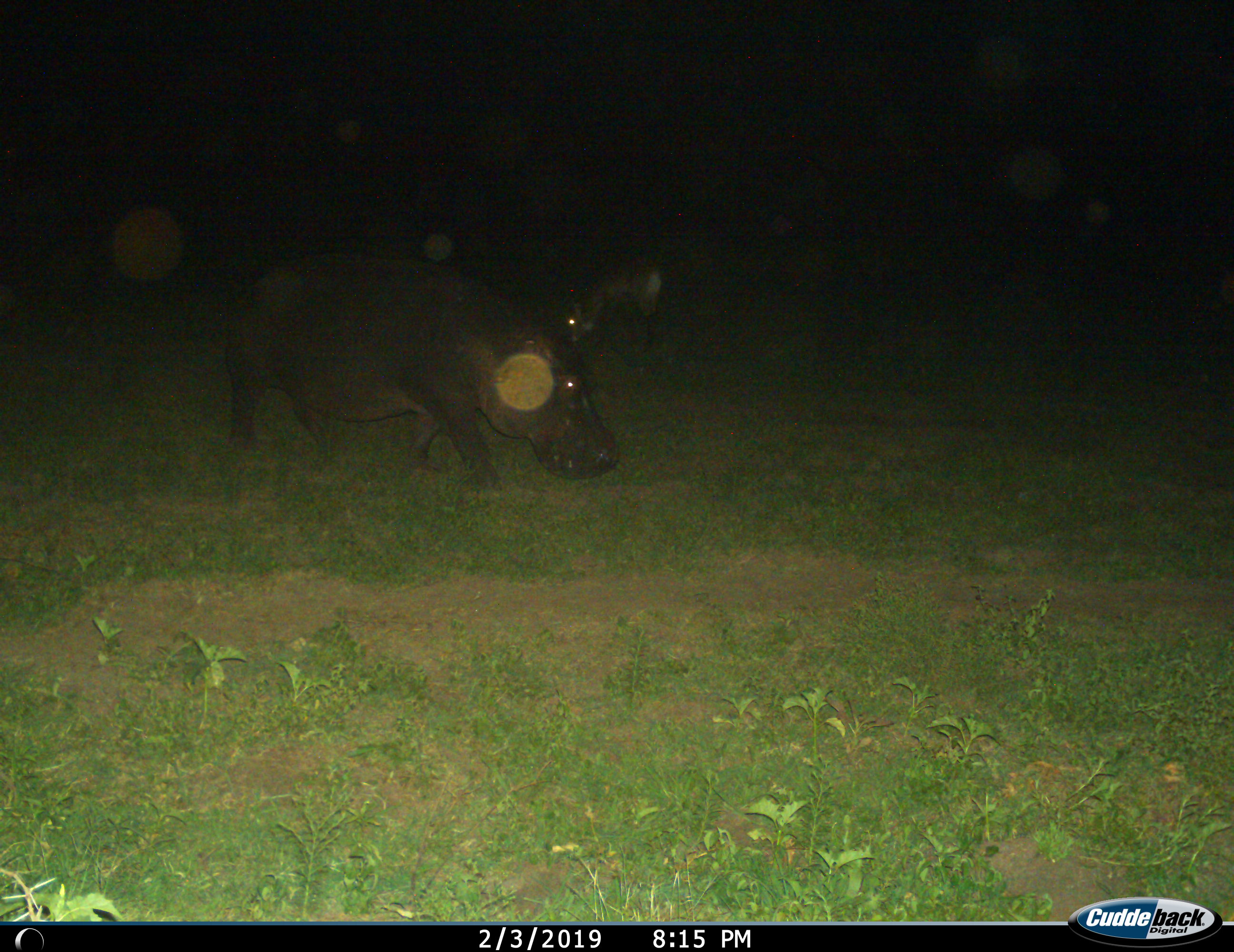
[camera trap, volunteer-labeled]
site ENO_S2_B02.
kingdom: Animalia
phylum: Chordata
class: Mammalia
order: Artiodactyla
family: Hippopotamidae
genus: Hippopotamus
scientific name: Hippopotamus amphibius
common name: hippopotamus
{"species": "hippopotamus (Hippopotamus amphibius)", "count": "1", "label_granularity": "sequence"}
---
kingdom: Animalia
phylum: Chordata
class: Mammalia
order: Artiodactyla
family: Bovidae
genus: Kobus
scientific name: Kobus ellipsiprymnus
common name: waterbuck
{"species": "waterbuck (Kobus ellipsiprymnus)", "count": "1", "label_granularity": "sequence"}